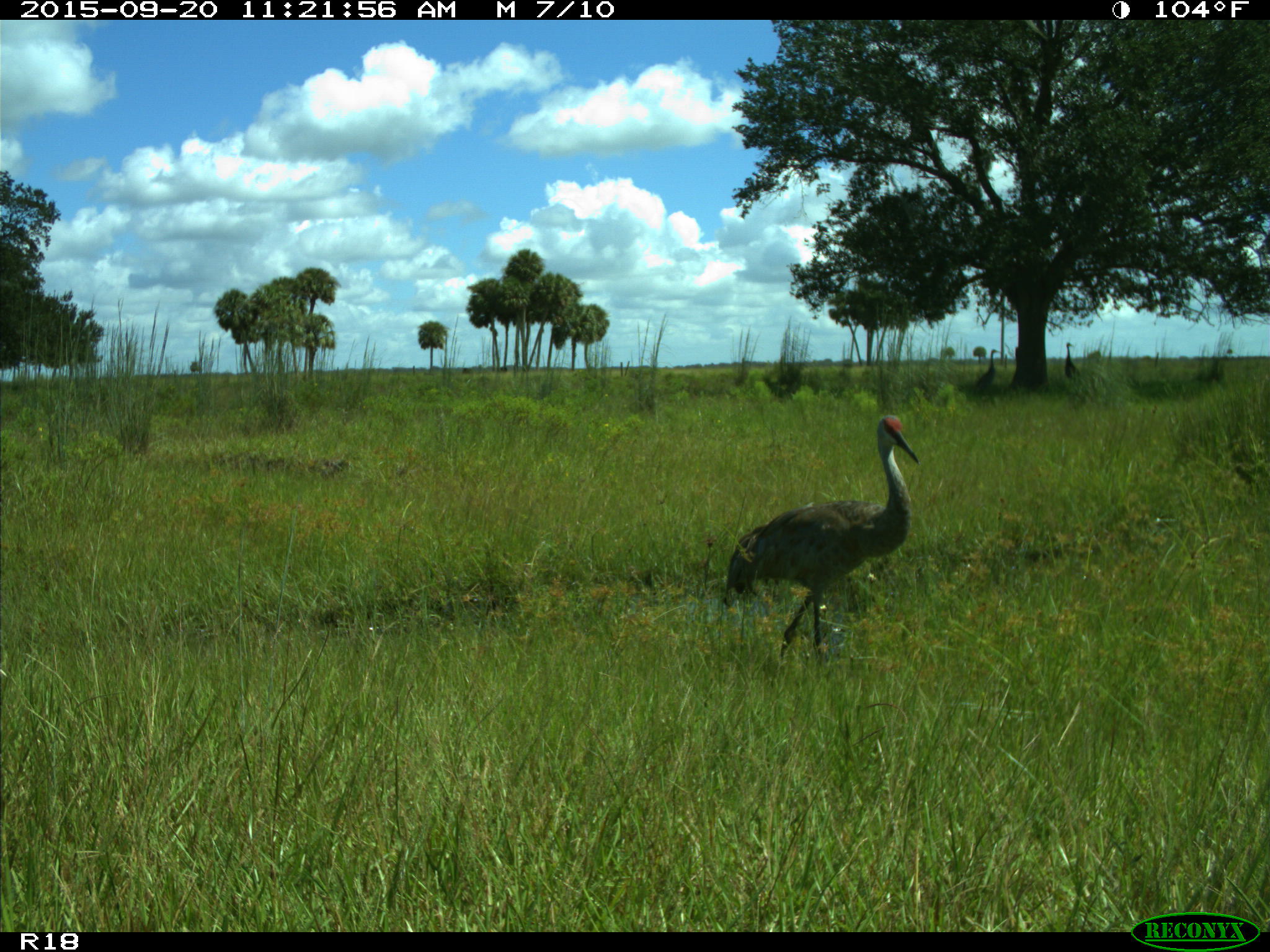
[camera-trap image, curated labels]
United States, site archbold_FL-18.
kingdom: Animalia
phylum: Chordata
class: Aves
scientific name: Aves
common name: birds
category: unidentified bird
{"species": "unidentified bird (birds) (Aves)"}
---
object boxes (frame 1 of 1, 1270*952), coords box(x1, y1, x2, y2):
animal: box(723, 413, 921, 659); box(974, 348, 1000, 394); box(1064, 342, 1083, 379)